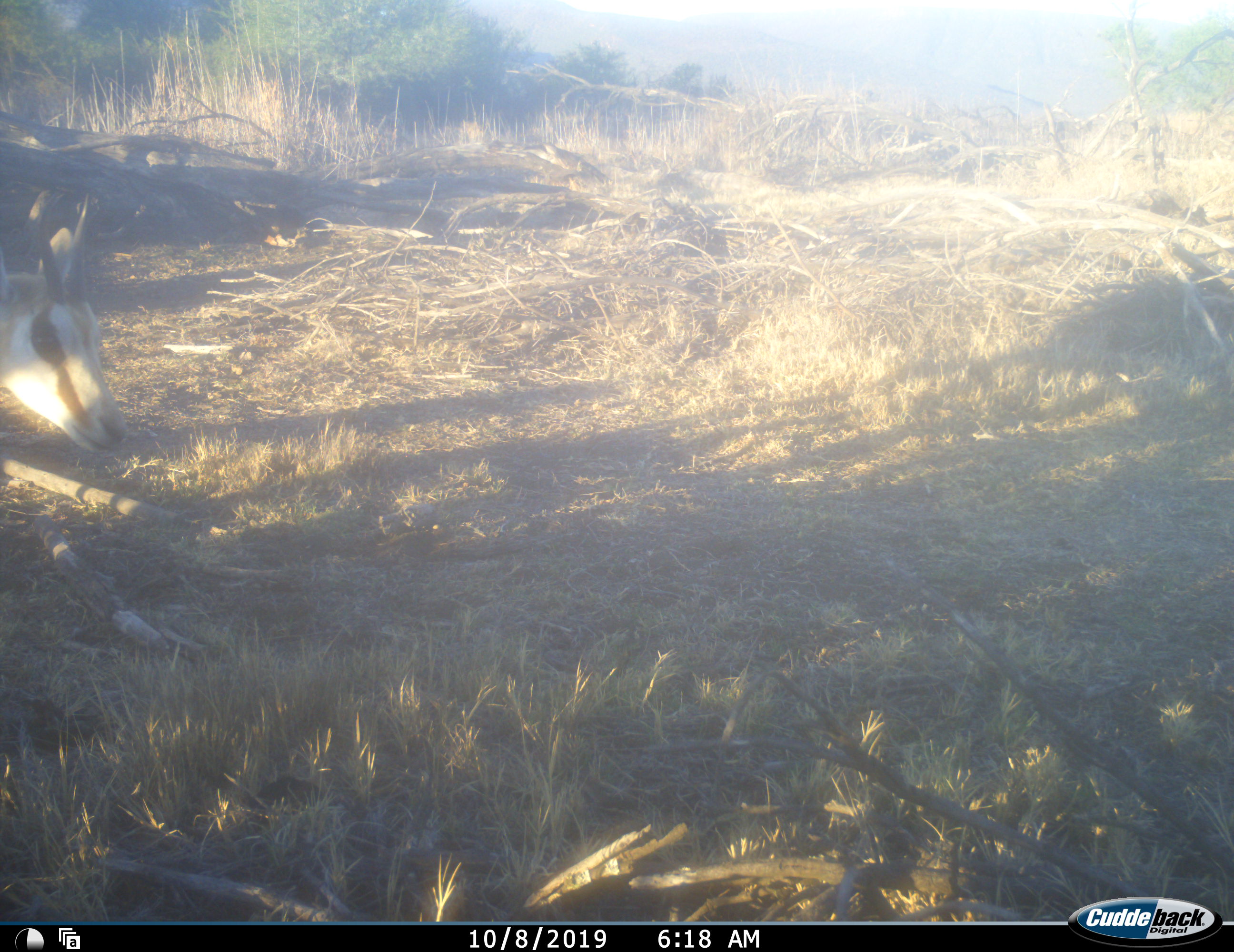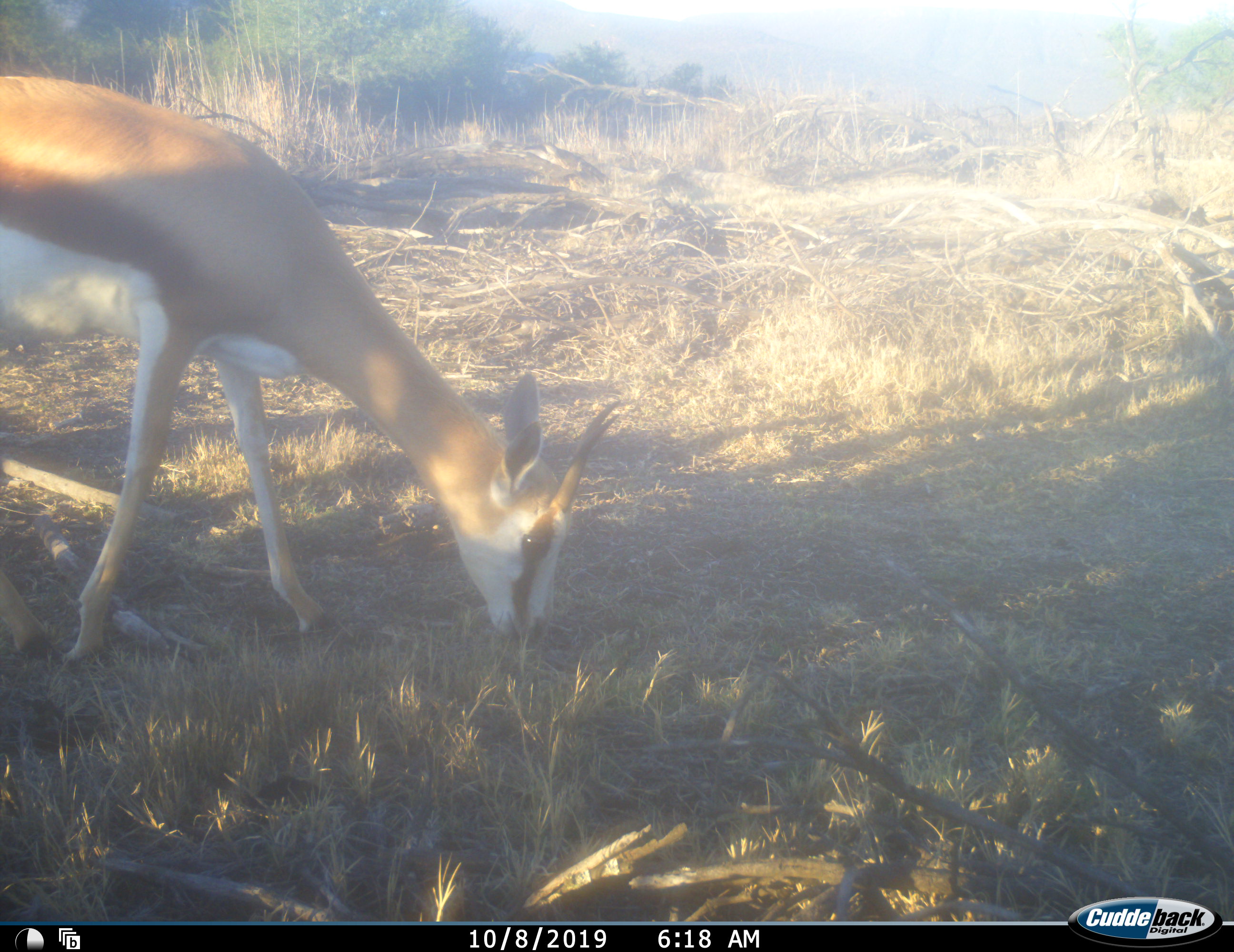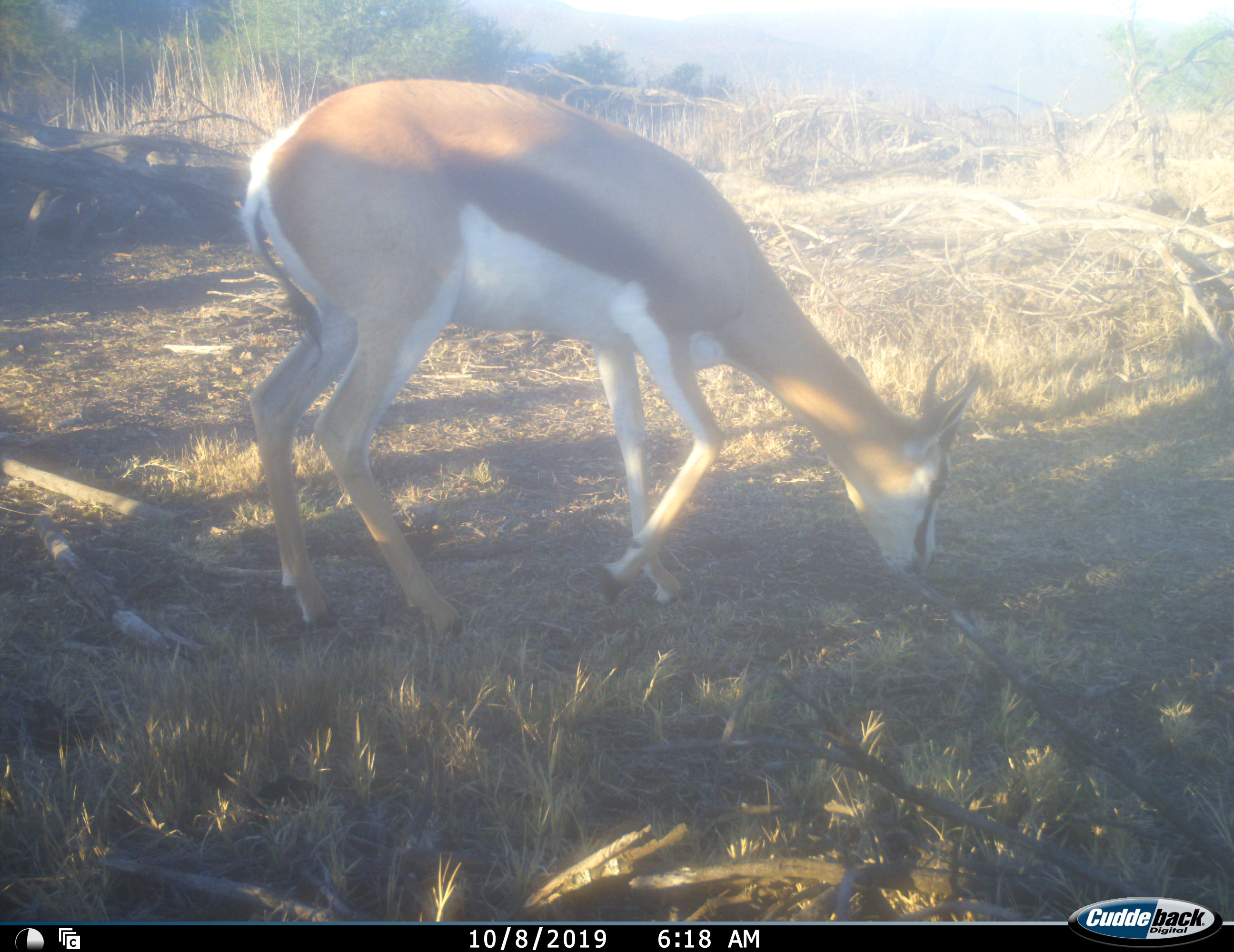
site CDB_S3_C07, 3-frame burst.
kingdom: Animalia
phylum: Chordata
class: Mammalia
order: Artiodactyla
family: Bovidae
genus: Antidorcas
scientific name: Antidorcas marsupialis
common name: springbok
Springbok (Antidorcas marsupialis), count 1. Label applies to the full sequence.